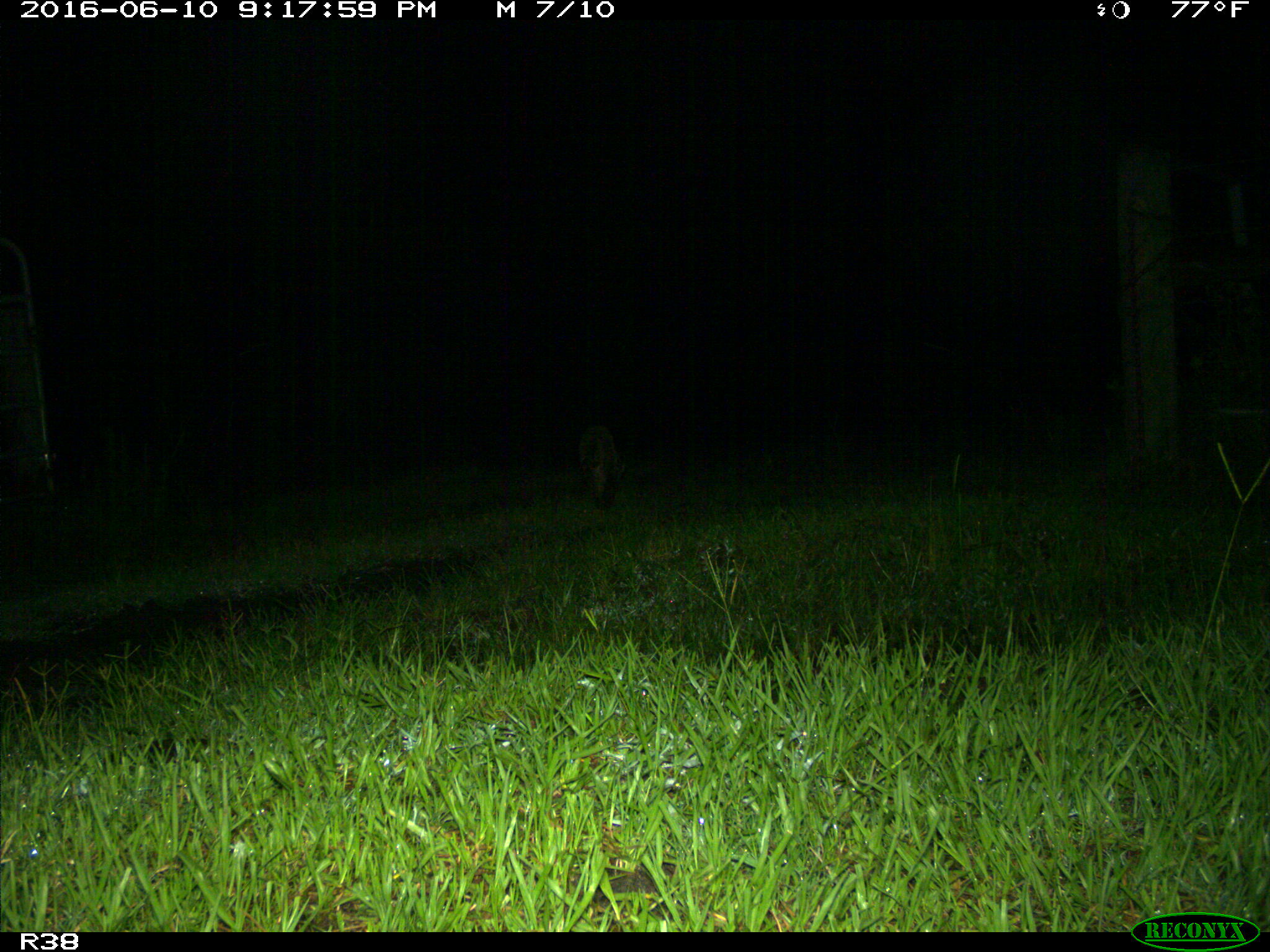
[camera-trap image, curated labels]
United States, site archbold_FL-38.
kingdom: Animalia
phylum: Chordata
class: Mammalia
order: Carnivora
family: Procyonidae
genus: Procyon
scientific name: Procyon lotor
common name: common raccoon